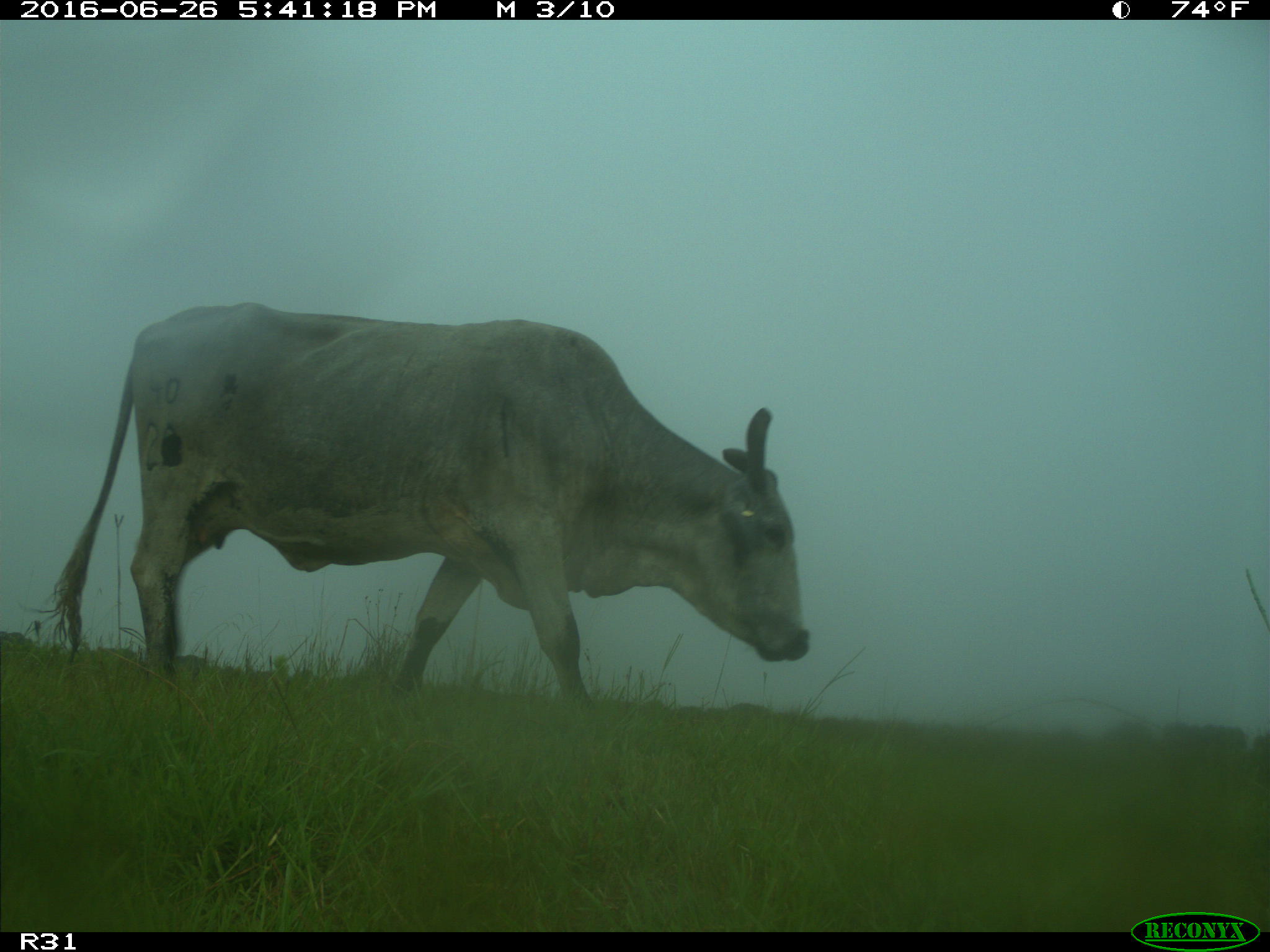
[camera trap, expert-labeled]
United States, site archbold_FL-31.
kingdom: Animalia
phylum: Chordata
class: Mammalia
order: Artiodactyla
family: Bovidae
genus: Bos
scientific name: Bos taurus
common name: domestic cow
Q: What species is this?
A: Bos taurus (domestic cow).